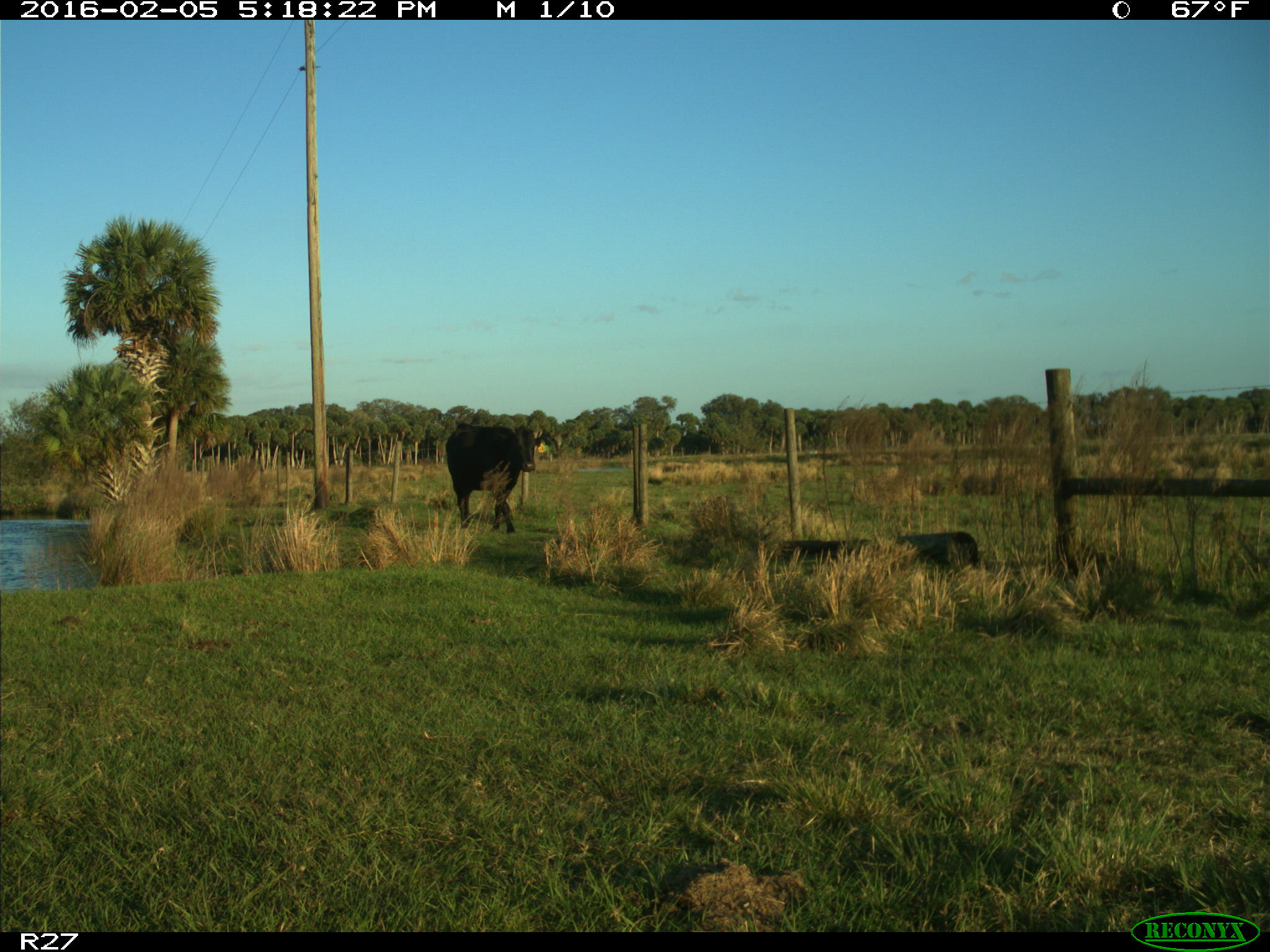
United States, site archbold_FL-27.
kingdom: Animalia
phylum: Chordata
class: Mammalia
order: Artiodactyla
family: Bovidae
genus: Bos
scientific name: Bos taurus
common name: domestic cow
Bos taurus (domestic cow).